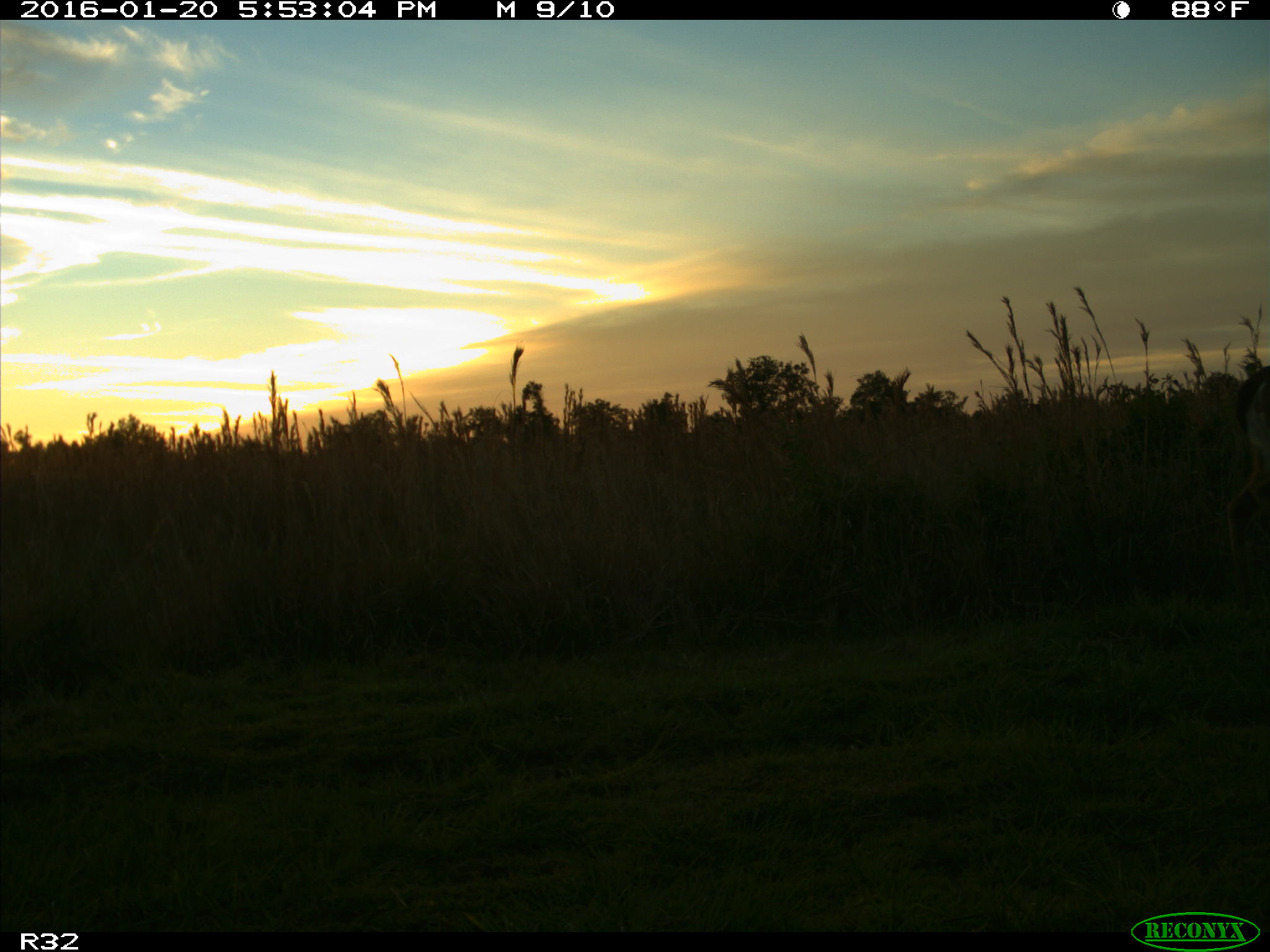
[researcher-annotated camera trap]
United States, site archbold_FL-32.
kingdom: Animalia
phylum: Chordata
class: Mammalia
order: Artiodactyla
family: Cervidae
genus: Odocoileus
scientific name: Odocoileus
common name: deer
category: unidentified deer